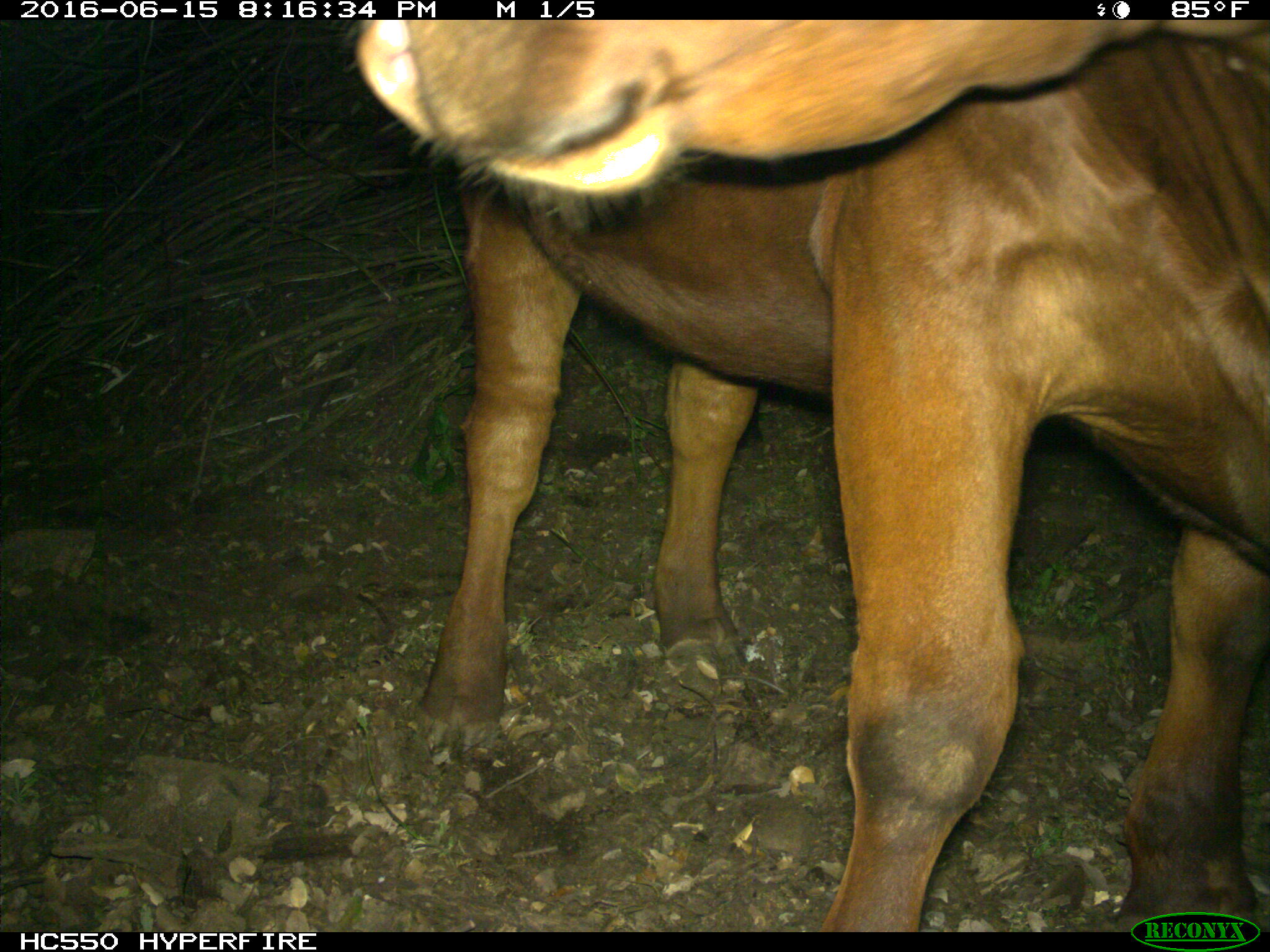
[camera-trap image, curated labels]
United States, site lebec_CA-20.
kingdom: Animalia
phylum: Chordata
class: Mammalia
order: Artiodactyla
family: Bovidae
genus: Bos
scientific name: Bos taurus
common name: domestic cow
Bos taurus (domestic cow).